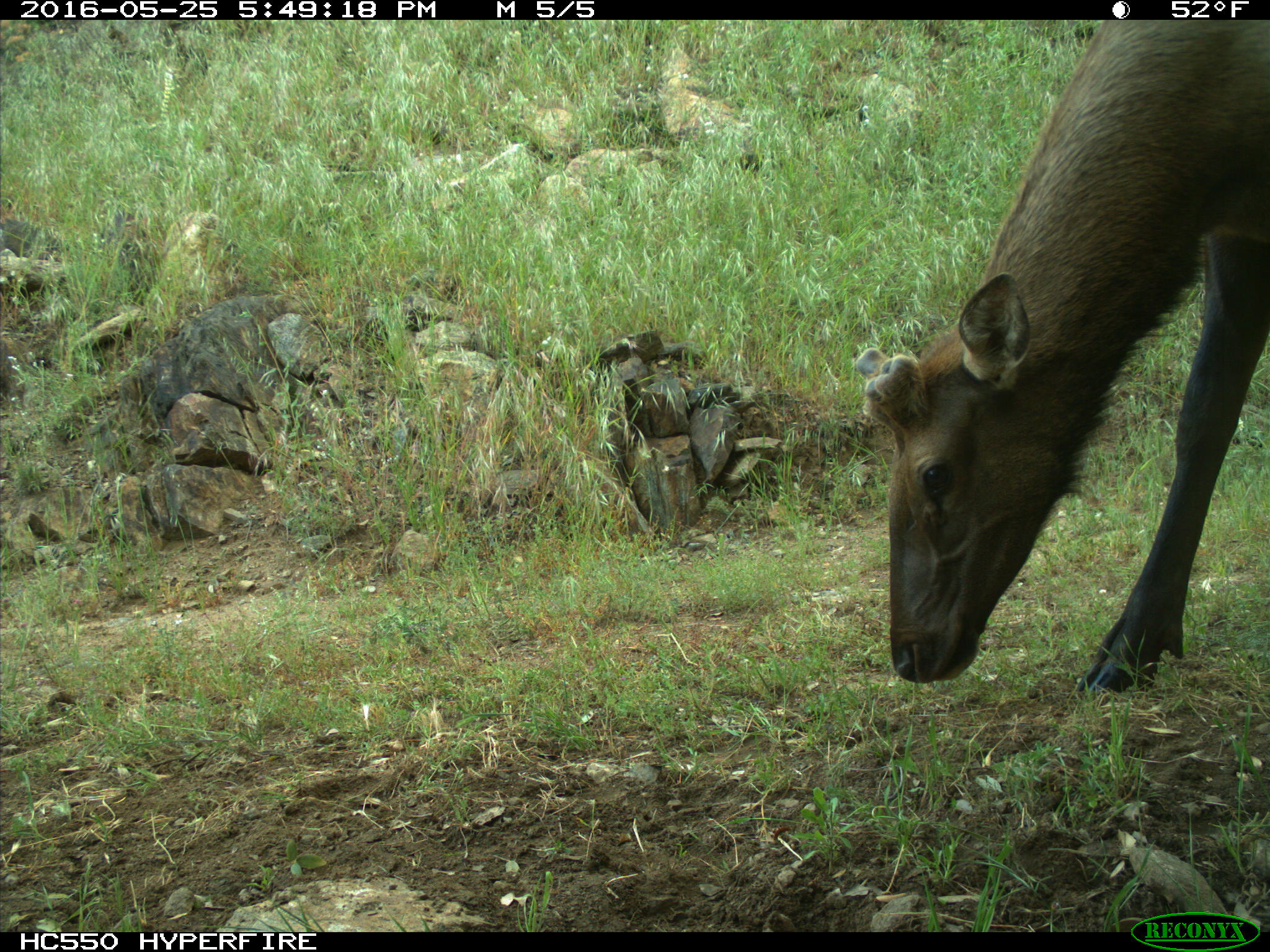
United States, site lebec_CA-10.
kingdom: Animalia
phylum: Chordata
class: Mammalia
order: Artiodactyla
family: Cervidae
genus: Cervus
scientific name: Cervus canadensis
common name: elk